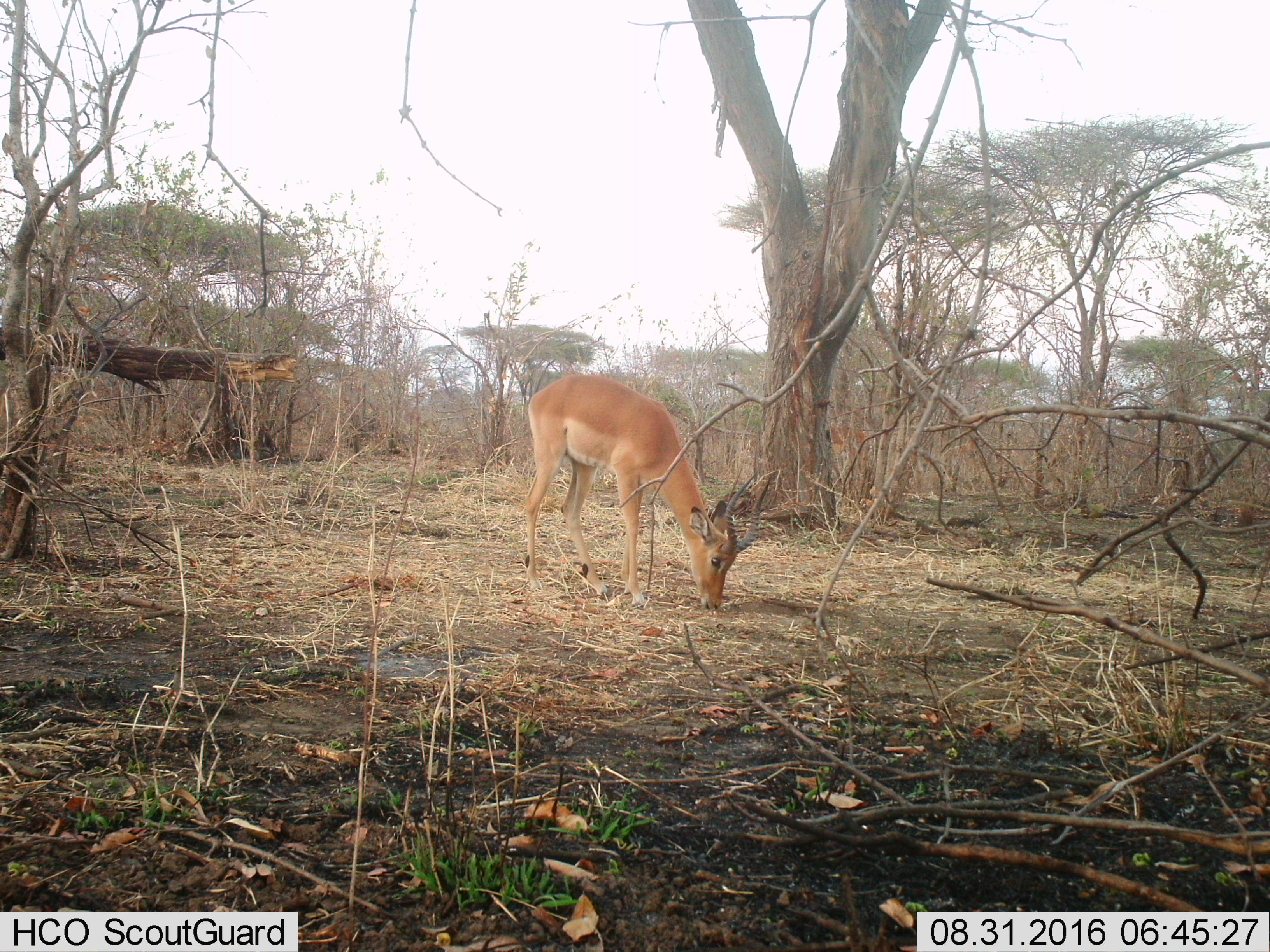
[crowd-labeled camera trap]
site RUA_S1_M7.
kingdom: Animalia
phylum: Chordata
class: Mammalia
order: Artiodactyla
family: Bovidae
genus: Aepyceros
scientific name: Aepyceros melampus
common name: impala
Impala (Aepyceros melampus), count 1. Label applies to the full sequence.